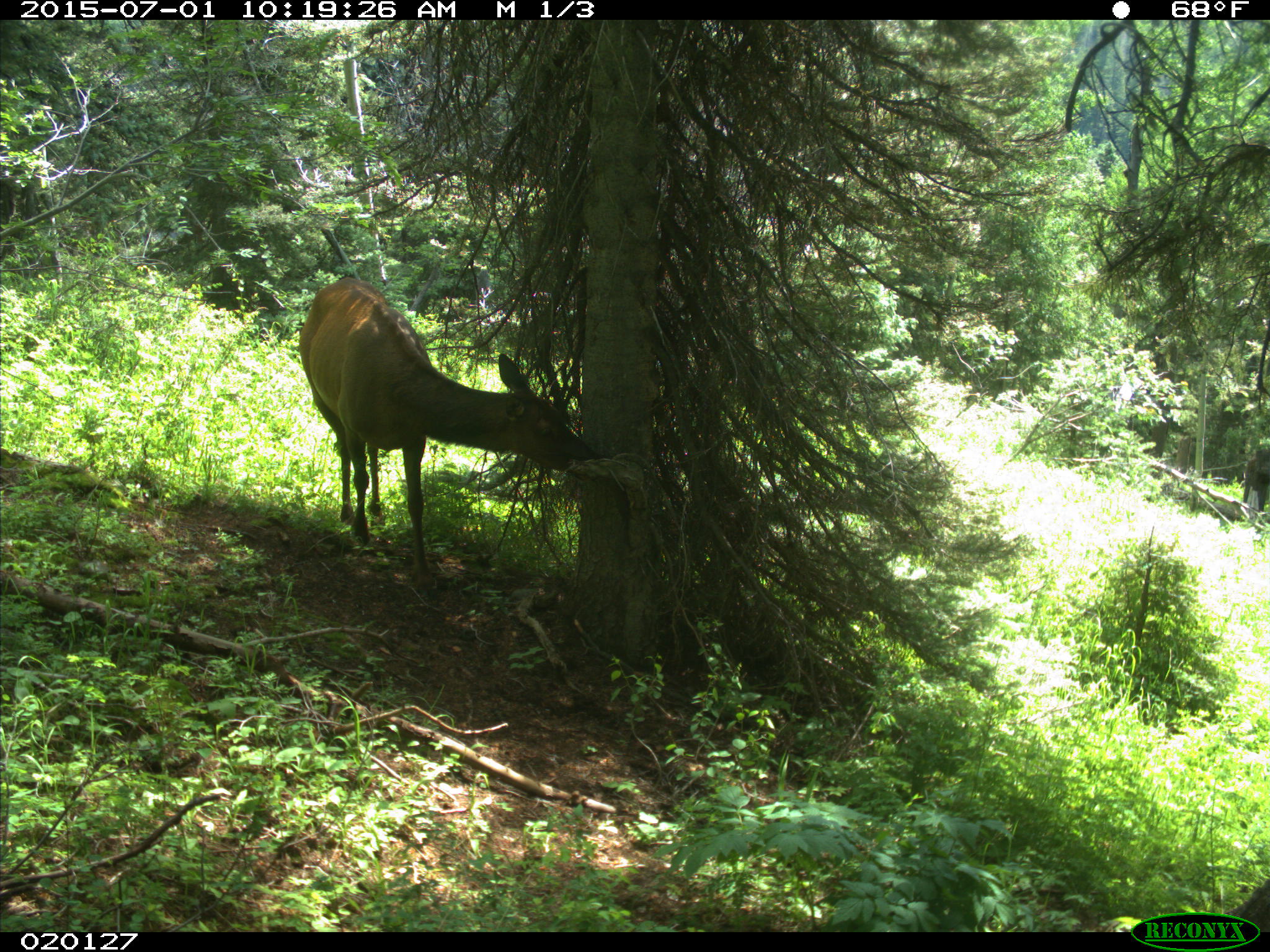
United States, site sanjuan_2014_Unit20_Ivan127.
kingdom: Animalia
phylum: Chordata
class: Mammalia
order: Artiodactyla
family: Cervidae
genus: Cervus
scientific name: Cervus elaphus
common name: red deer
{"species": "Cervus elaphus (red deer)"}